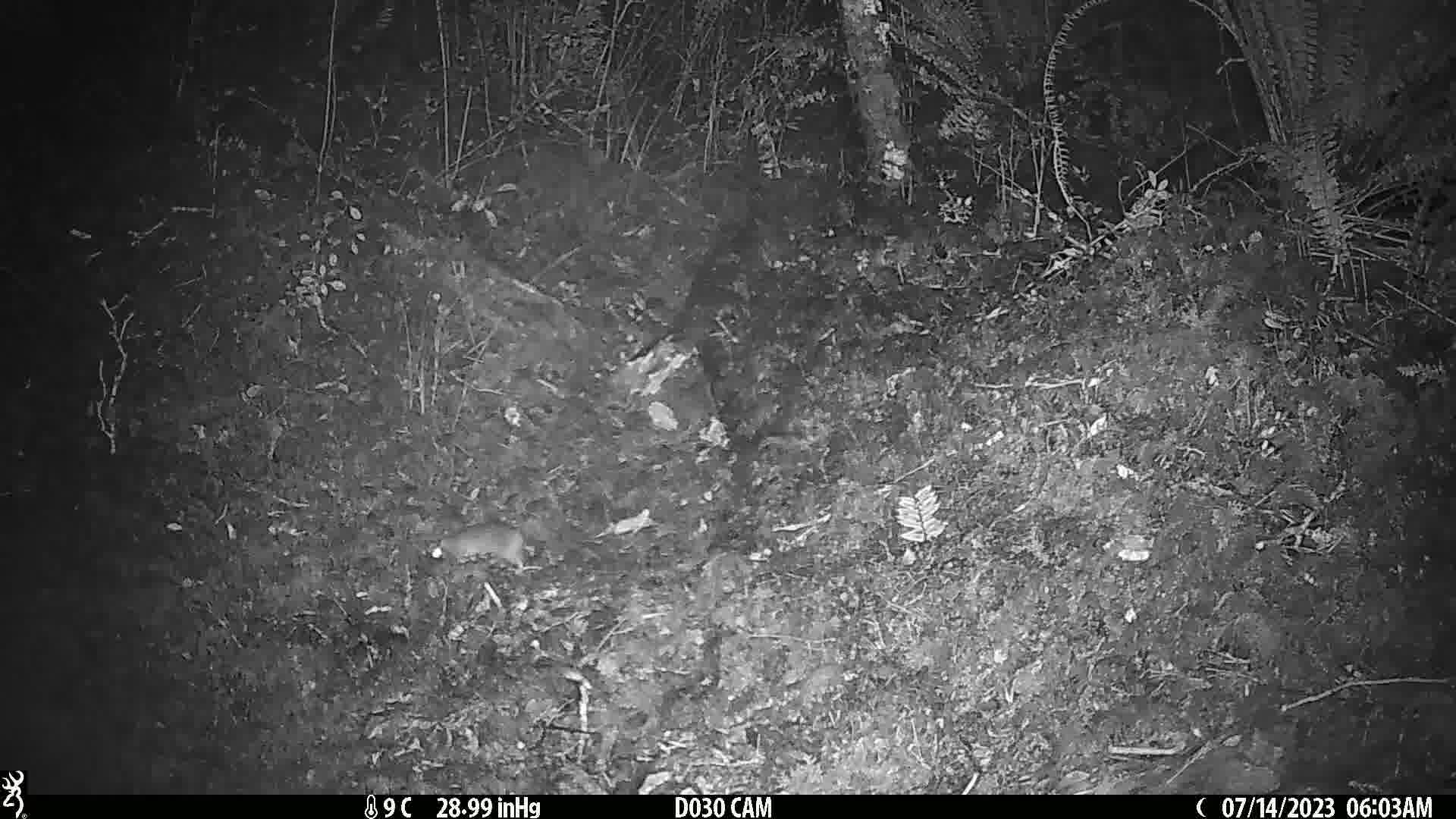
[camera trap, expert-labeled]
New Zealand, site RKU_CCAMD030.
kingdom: Animalia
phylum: Chordata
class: Mammalia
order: Rodentia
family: Muridae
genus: Rattus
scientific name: Rattus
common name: rat